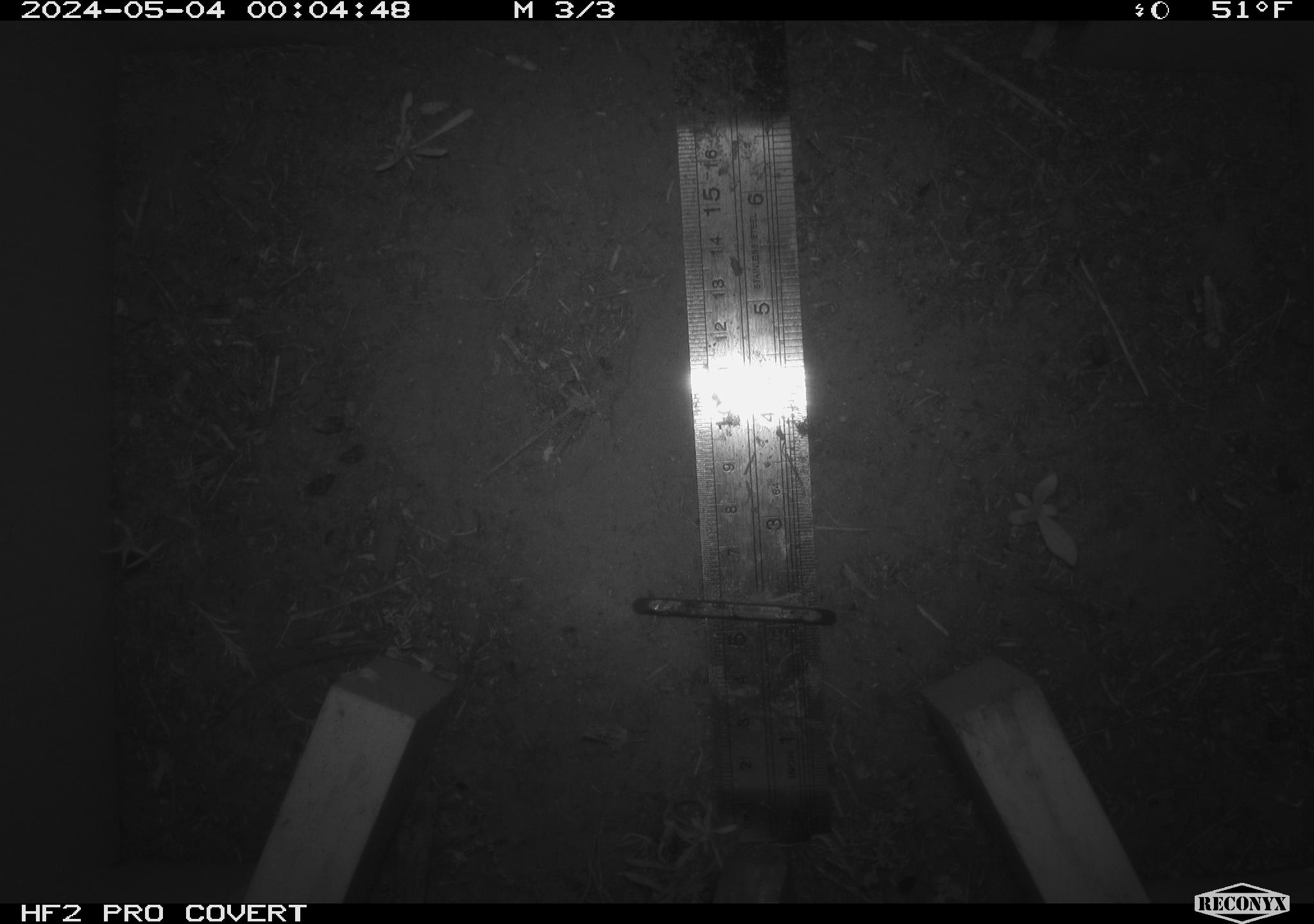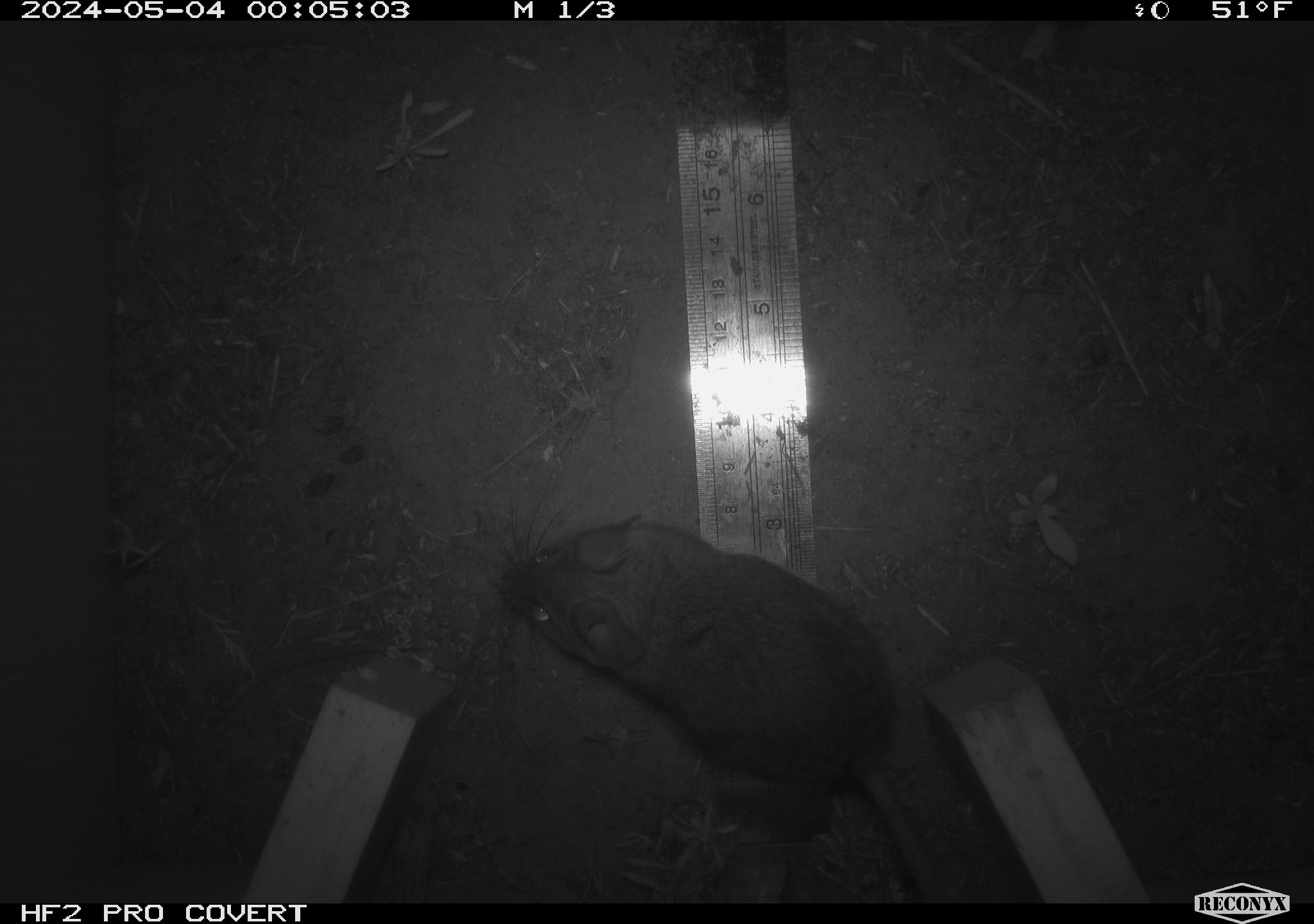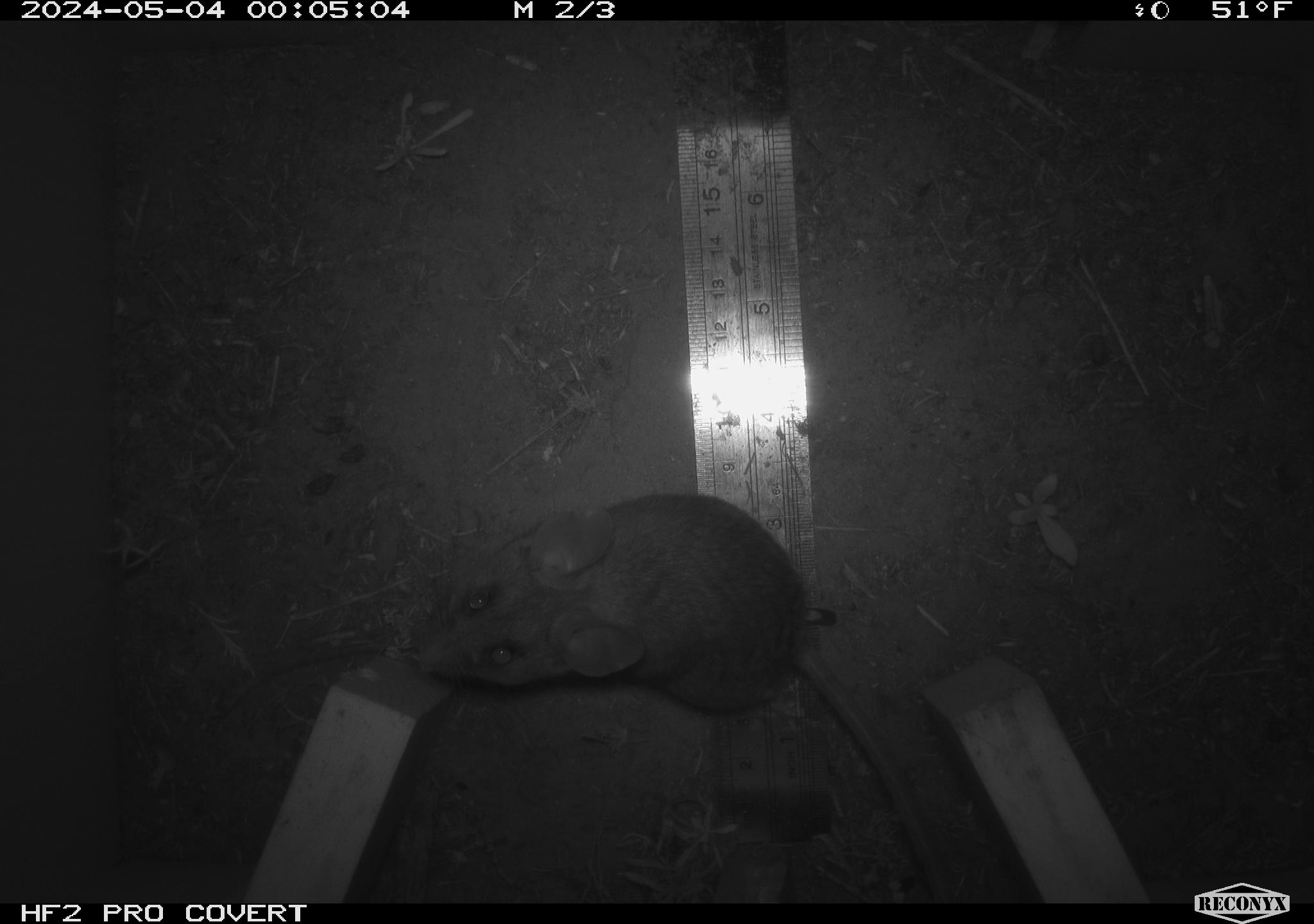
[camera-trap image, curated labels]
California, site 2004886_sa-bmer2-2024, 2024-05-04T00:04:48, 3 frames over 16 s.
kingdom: Animalia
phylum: Chordata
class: Mammalia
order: Rodentia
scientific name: Rodentia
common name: mouse species